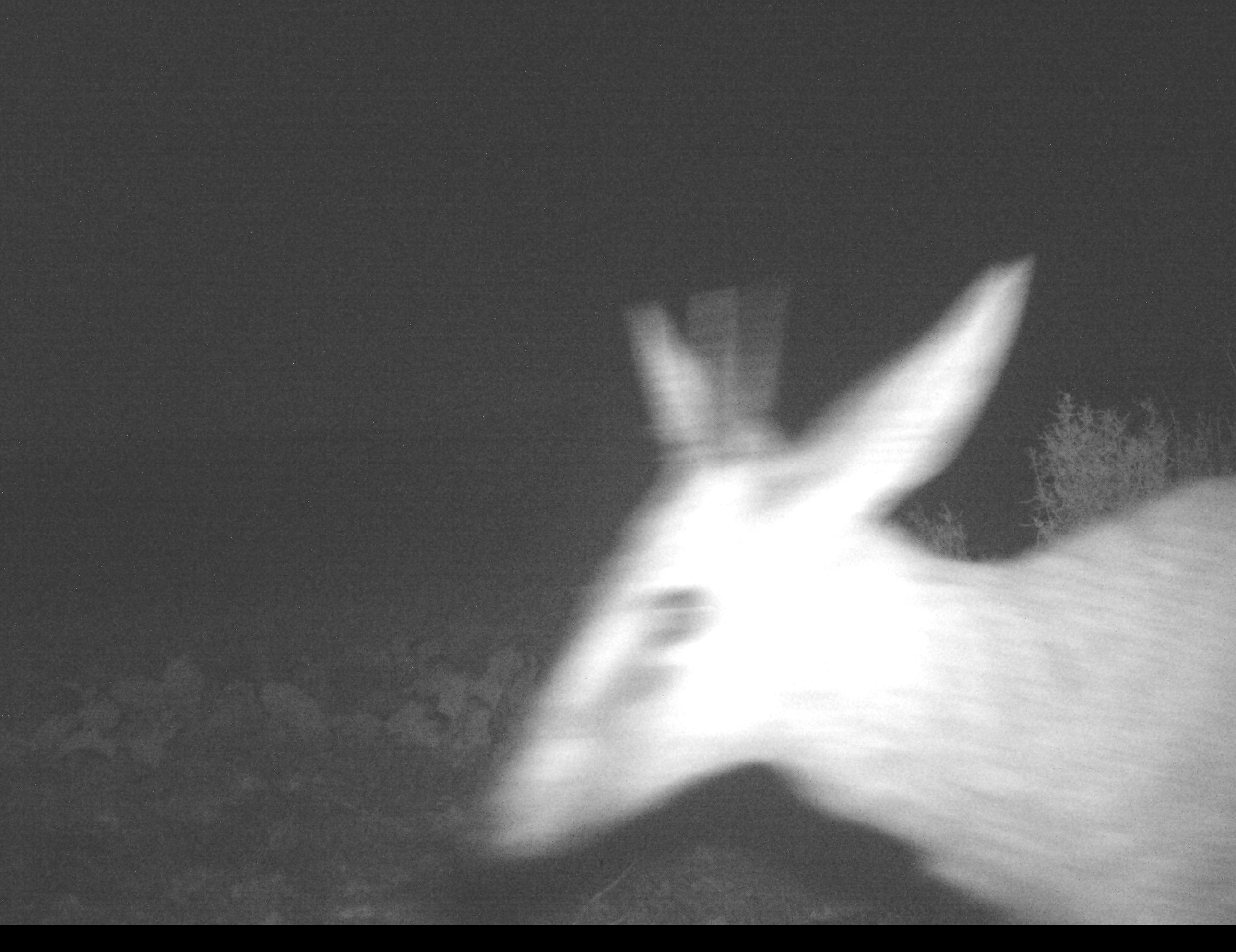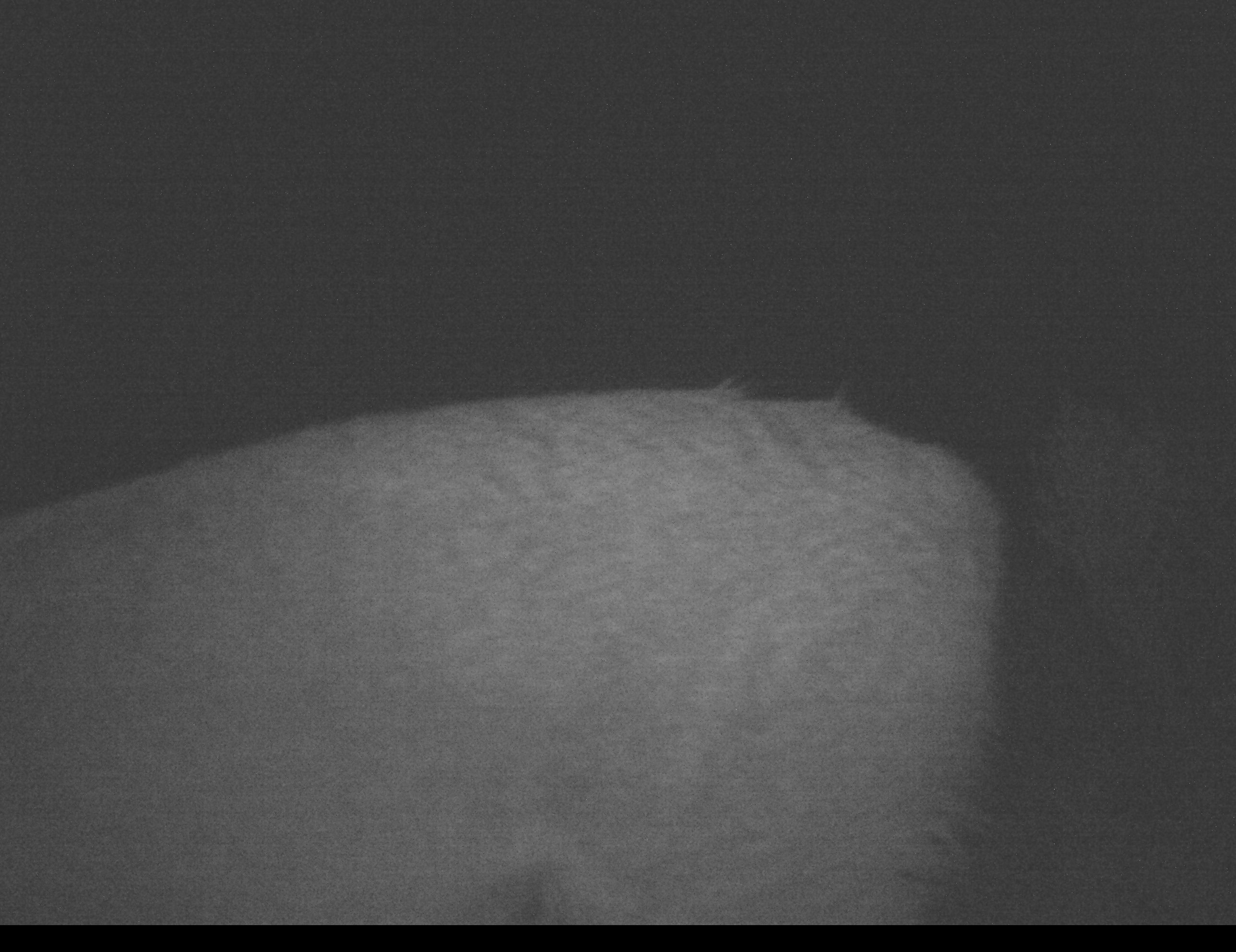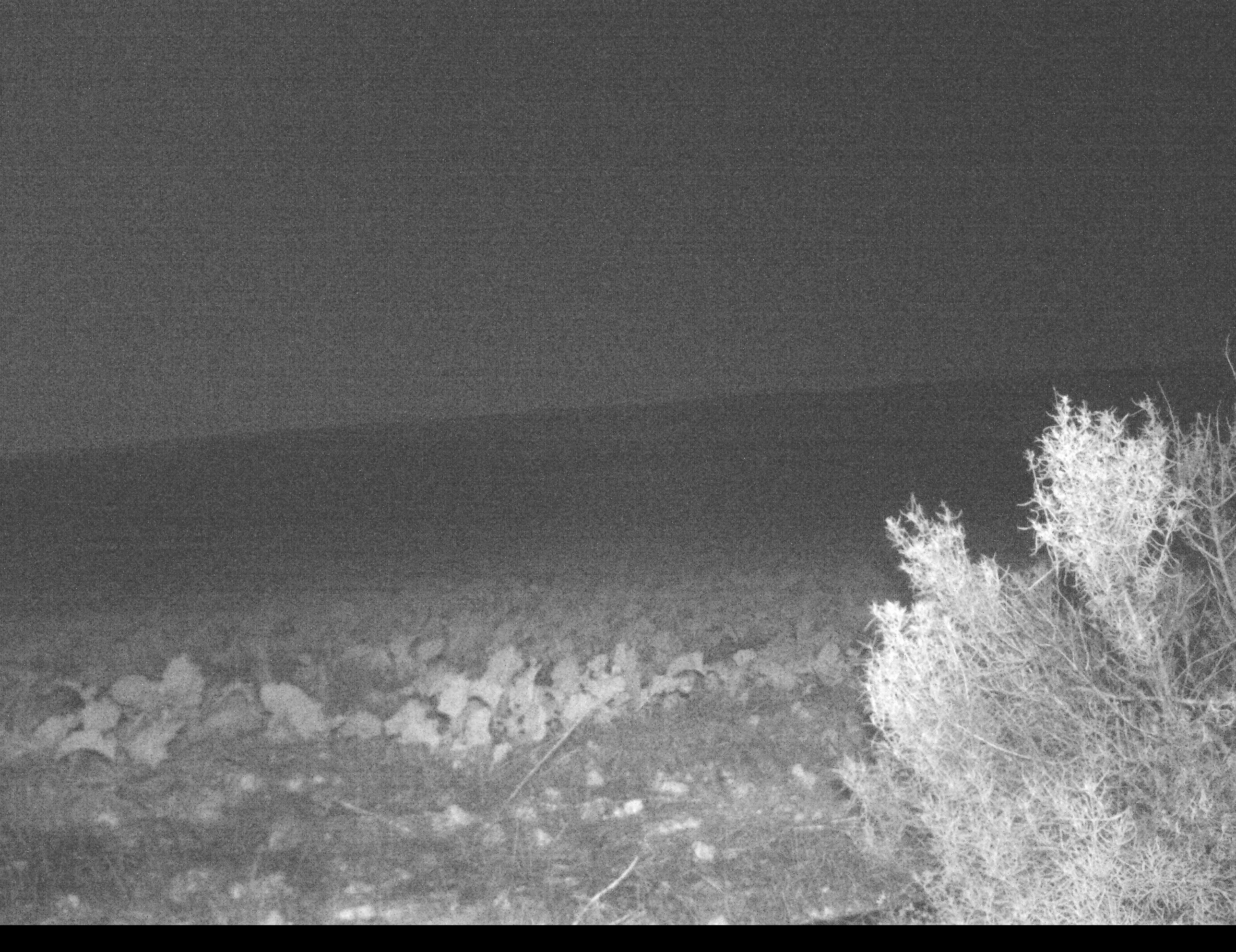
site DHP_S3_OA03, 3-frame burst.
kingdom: Animalia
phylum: Chordata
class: Mammalia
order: Artiodactyla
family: Bovidae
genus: Sylvicapra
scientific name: Sylvicapra grimmia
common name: common duiker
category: duikercommongrey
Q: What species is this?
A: Duikercommongrey (common duiker) (Sylvicapra grimmia).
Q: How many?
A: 1.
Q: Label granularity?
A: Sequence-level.